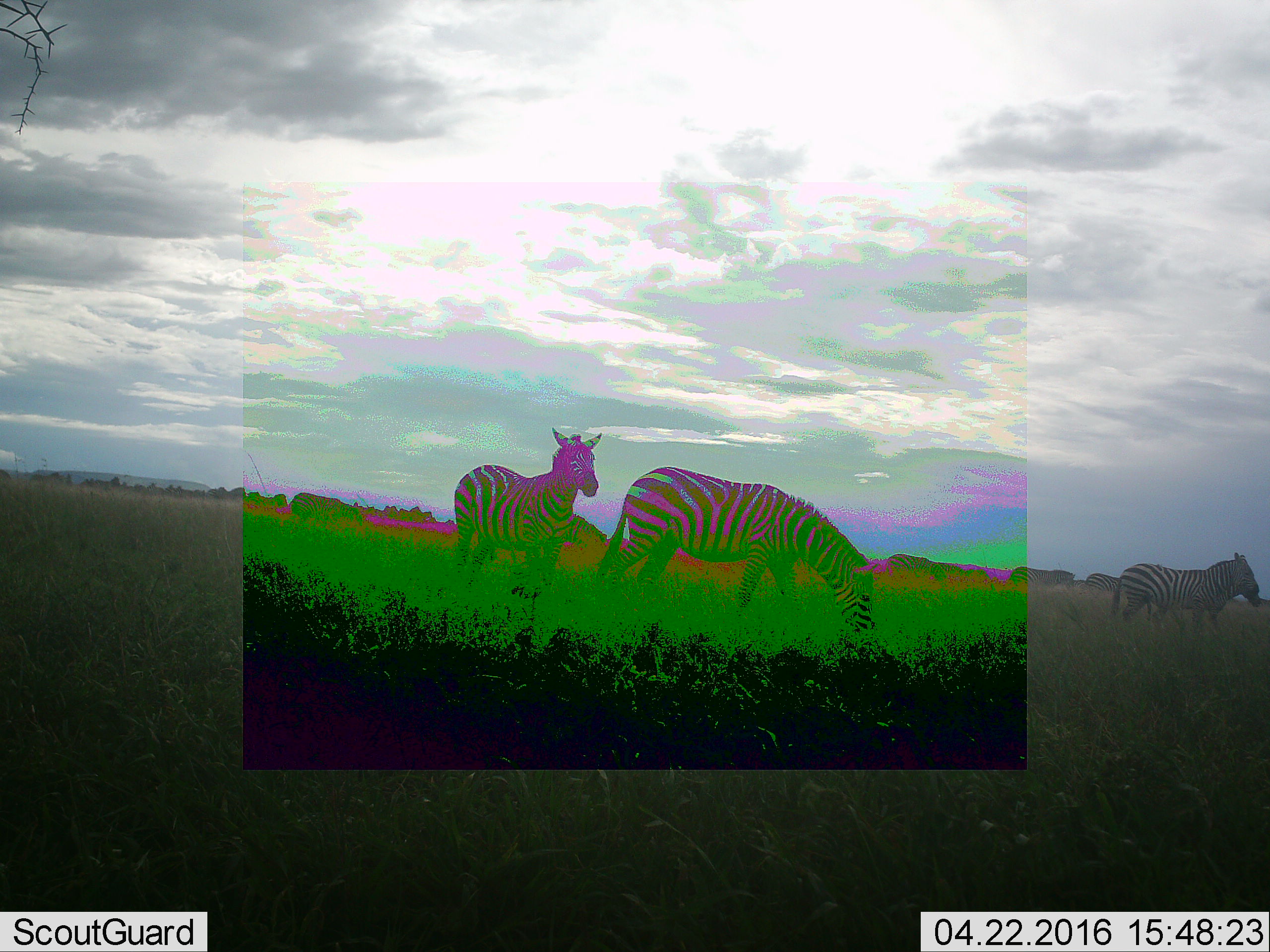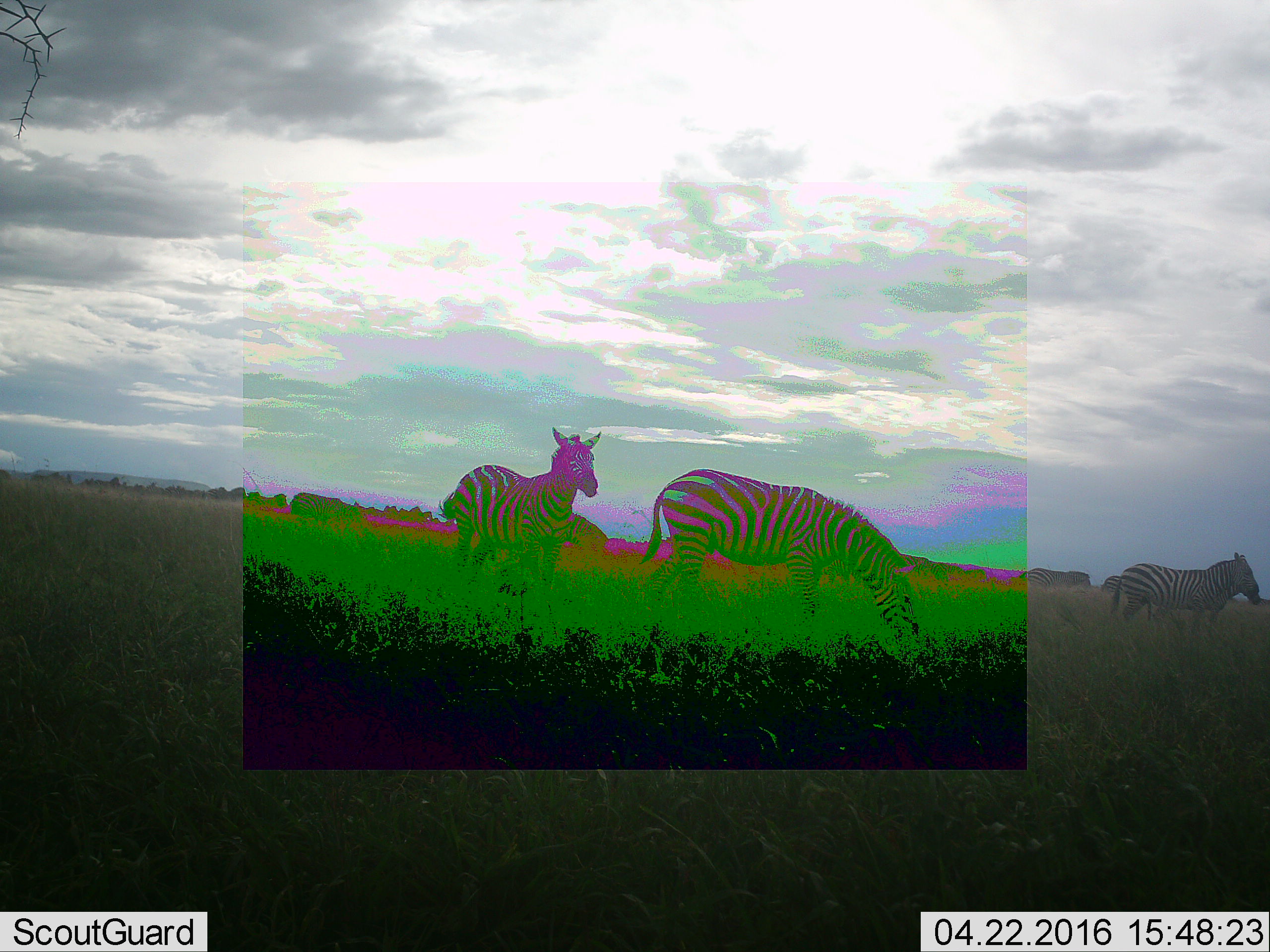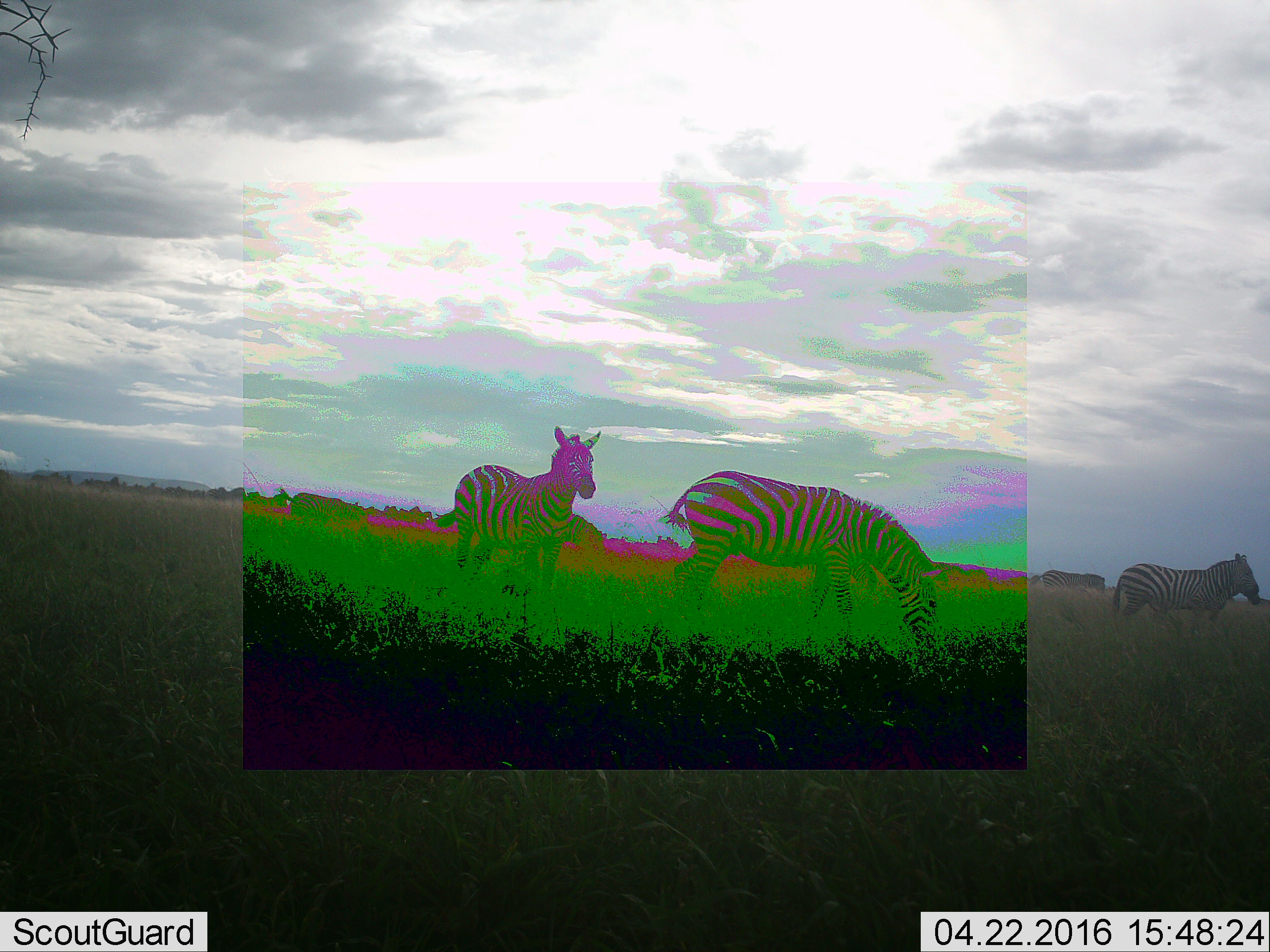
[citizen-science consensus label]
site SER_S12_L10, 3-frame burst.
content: unidentified animal